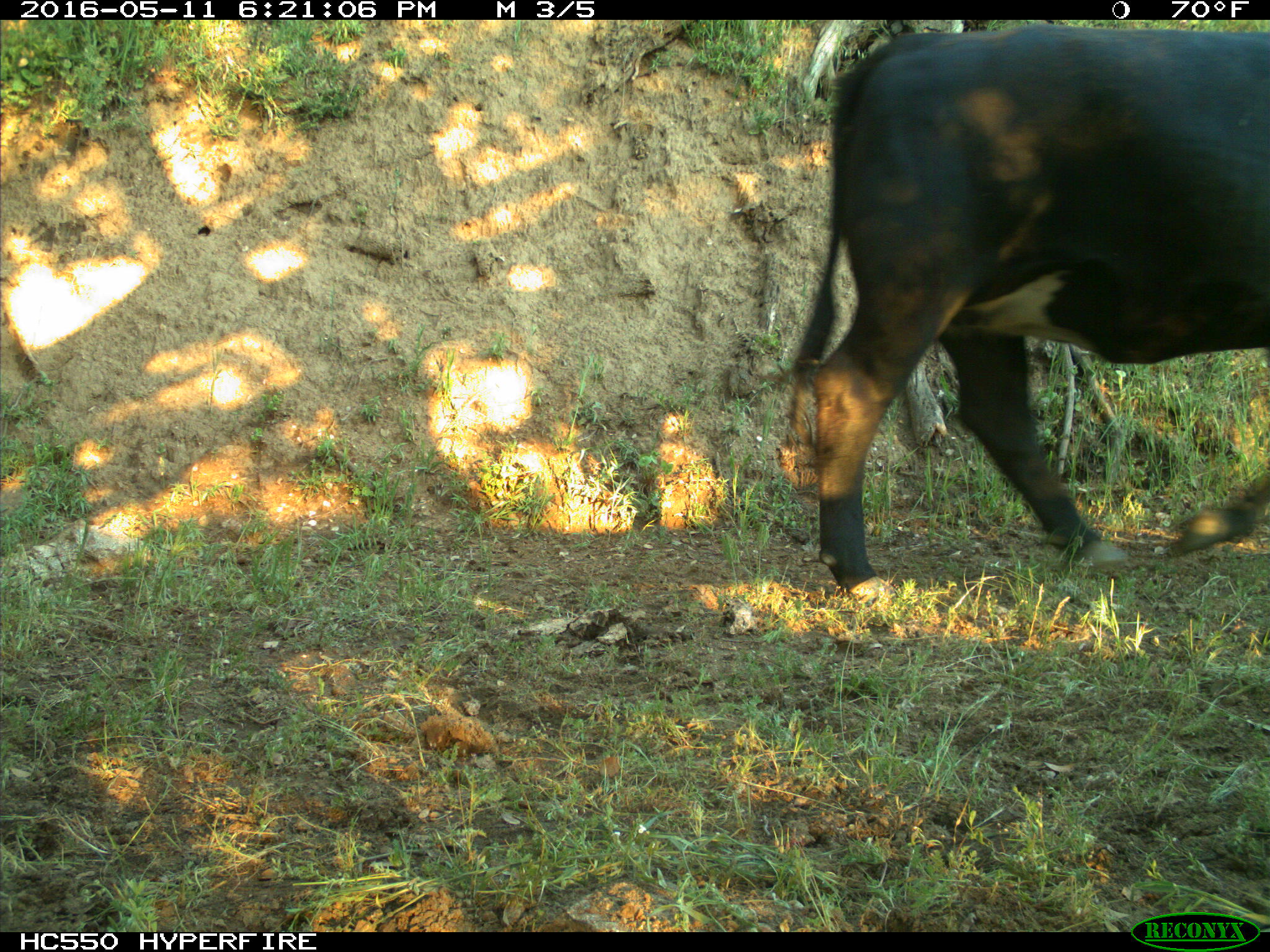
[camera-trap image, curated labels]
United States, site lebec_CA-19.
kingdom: Animalia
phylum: Chordata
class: Mammalia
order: Artiodactyla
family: Bovidae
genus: Bos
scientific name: Bos taurus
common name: domestic cow